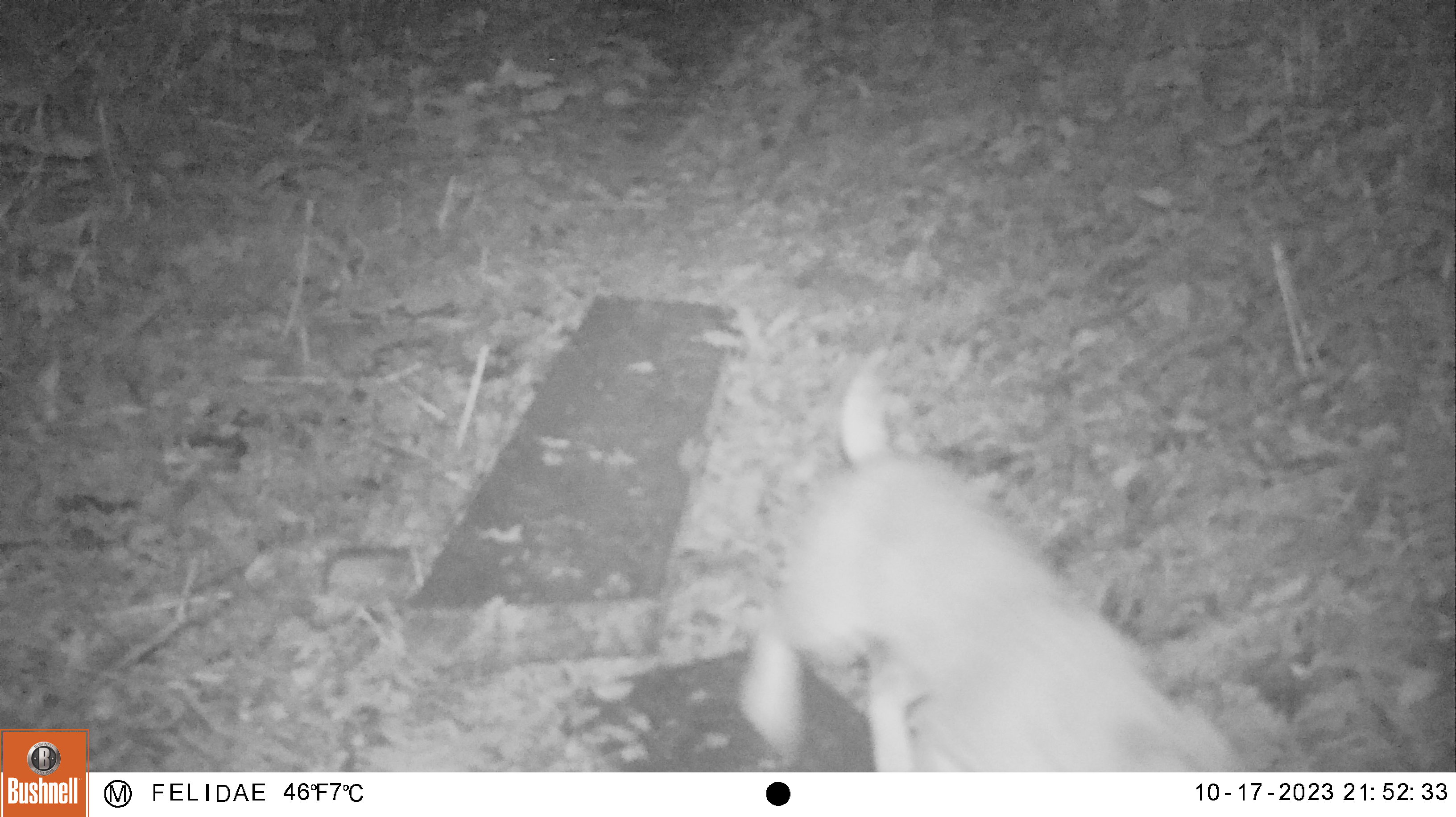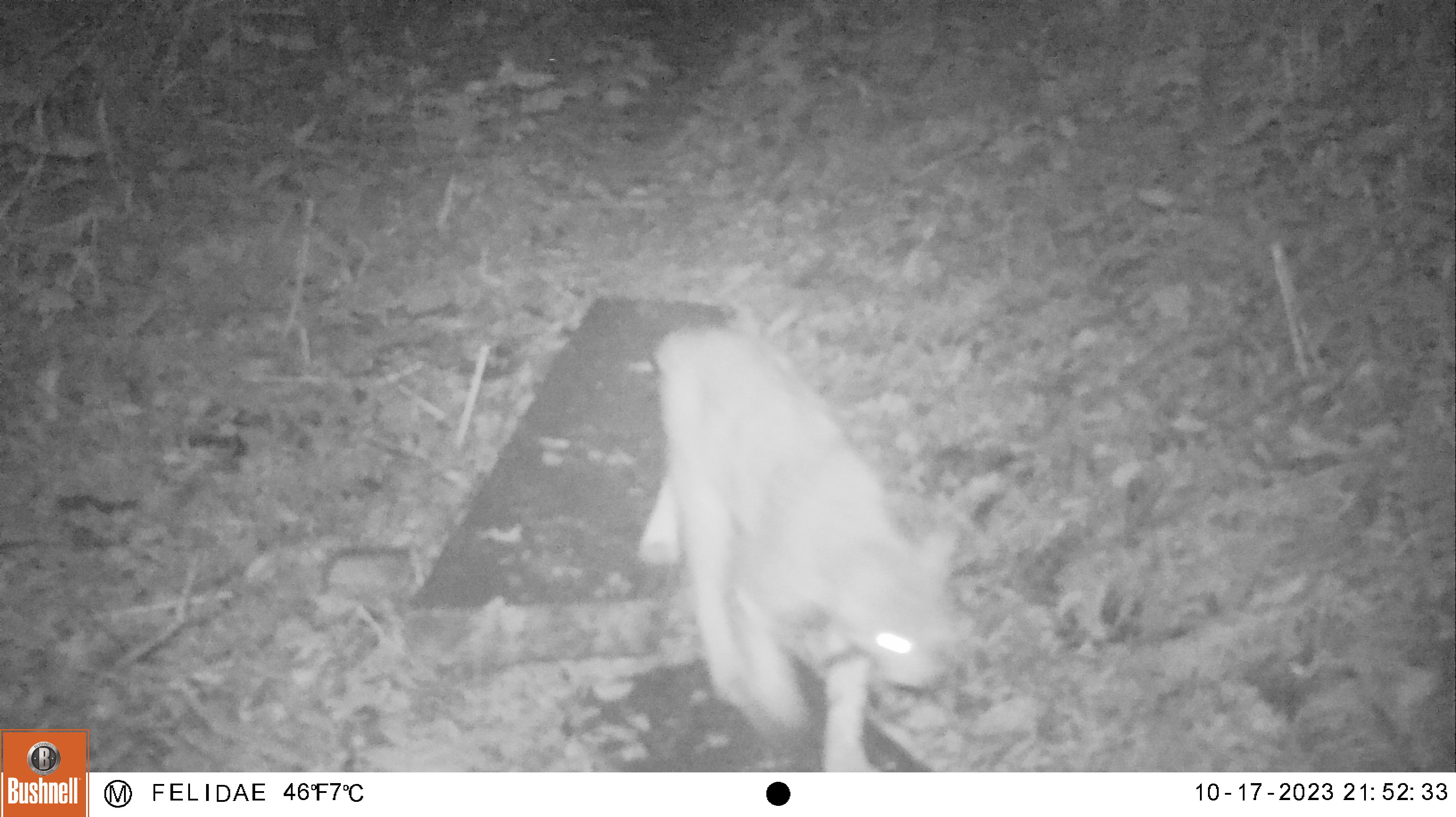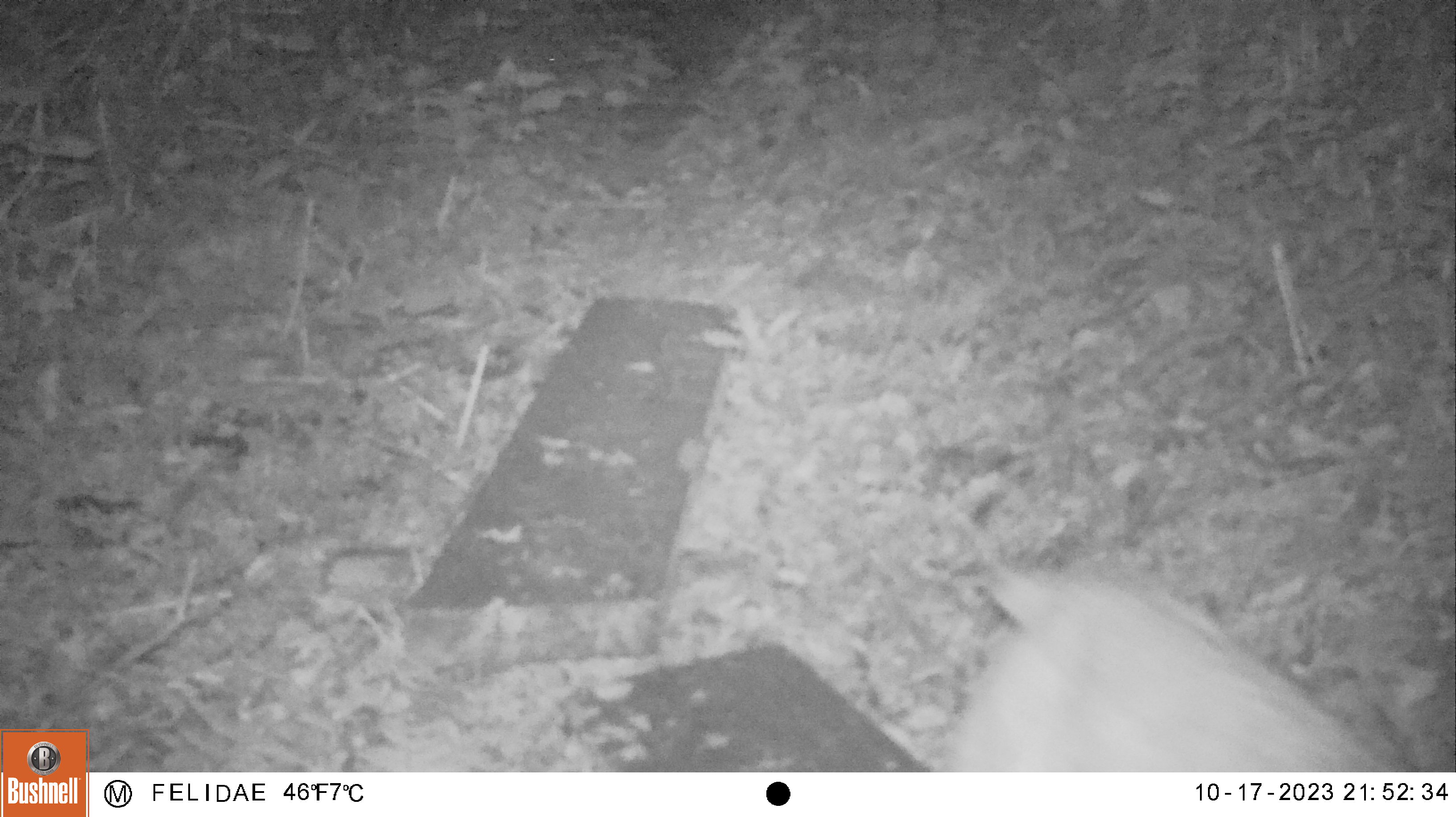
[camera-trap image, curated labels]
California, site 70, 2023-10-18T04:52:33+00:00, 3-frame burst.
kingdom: Animalia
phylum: Chordata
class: Mammalia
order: Carnivora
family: Felidae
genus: Lynx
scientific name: Lynx rufus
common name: bobcat